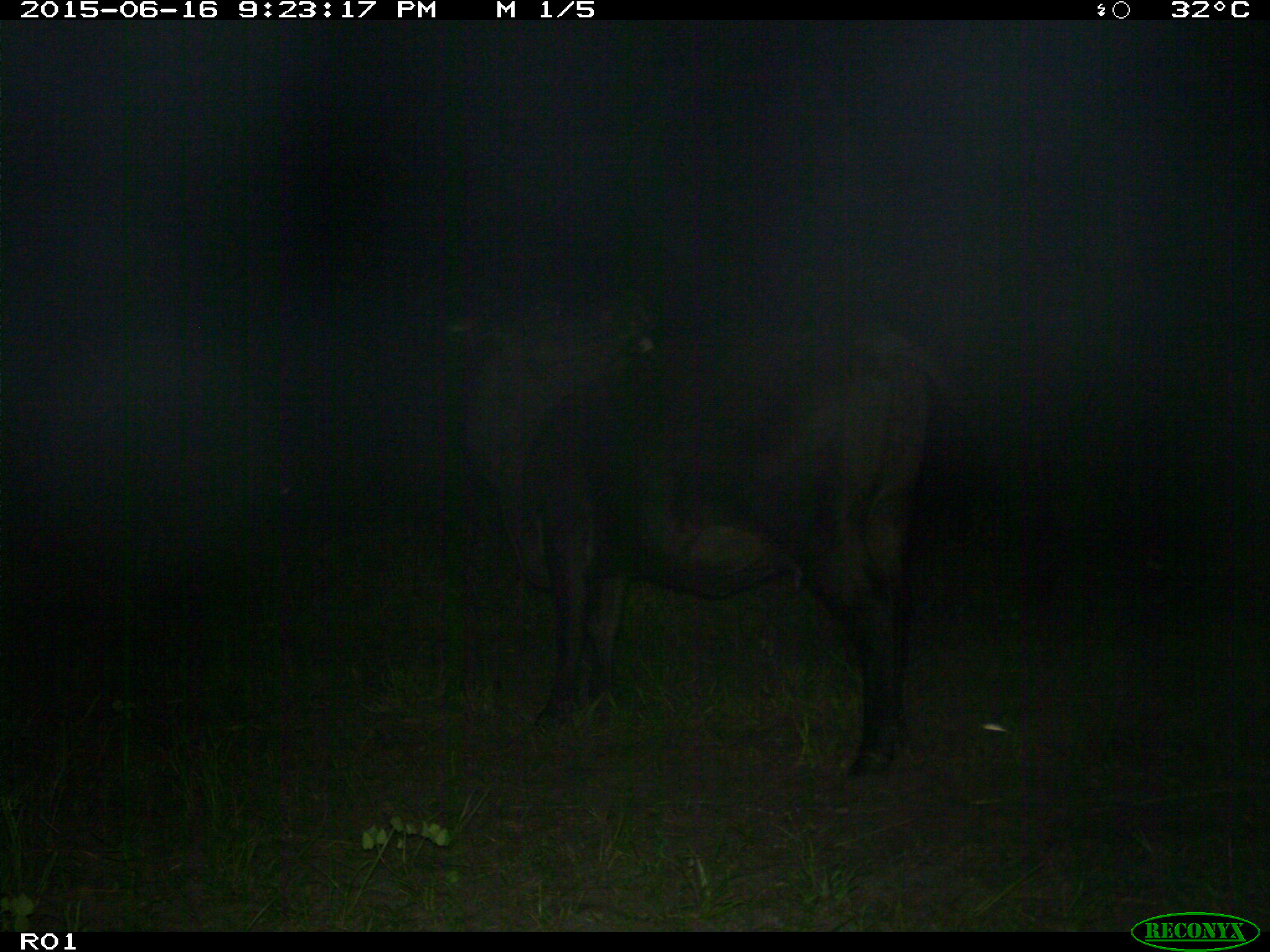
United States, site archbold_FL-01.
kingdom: Animalia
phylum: Chordata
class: Mammalia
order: Artiodactyla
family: Bovidae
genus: Bos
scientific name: Bos taurus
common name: domestic cow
Bos taurus (domestic cow).